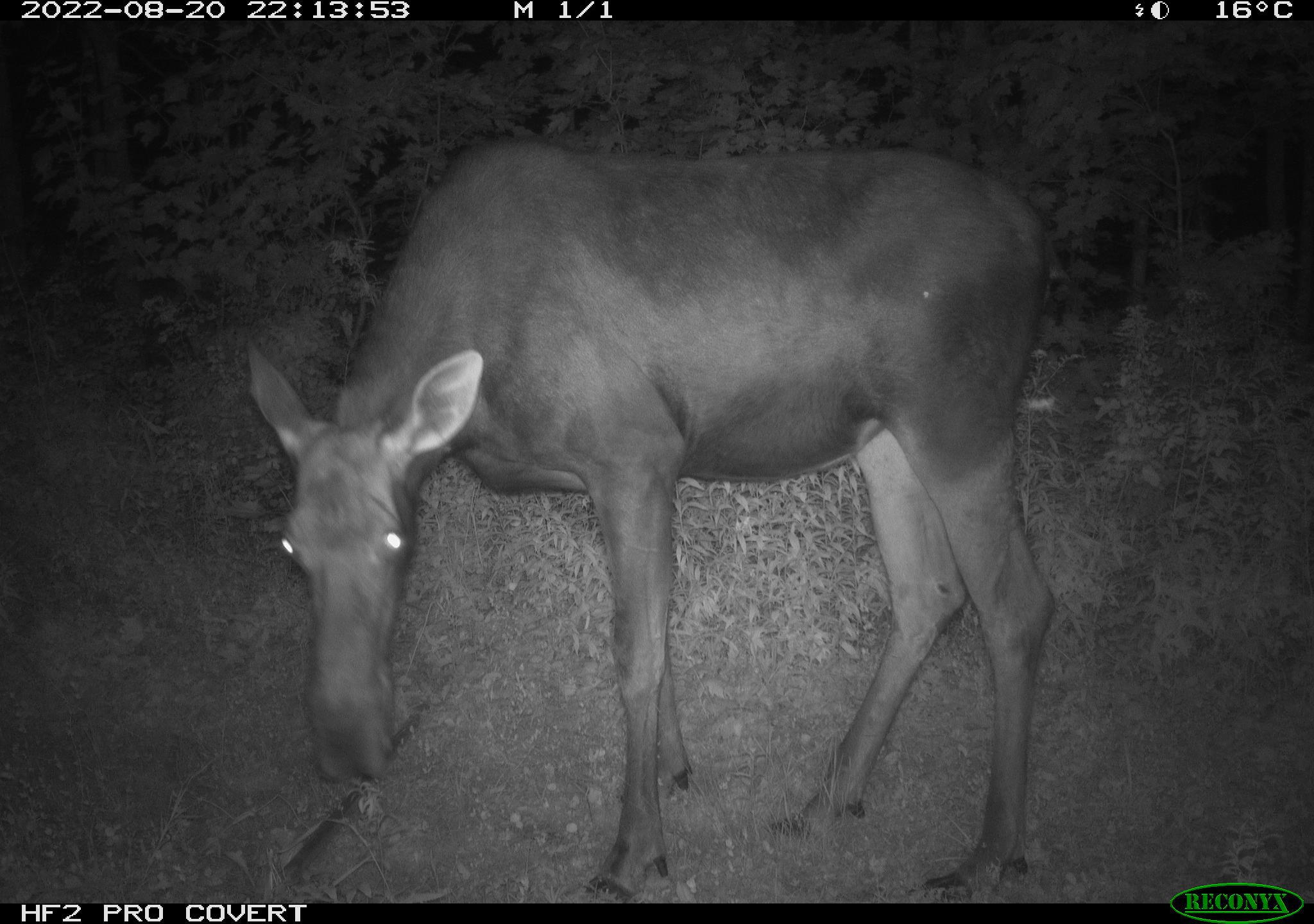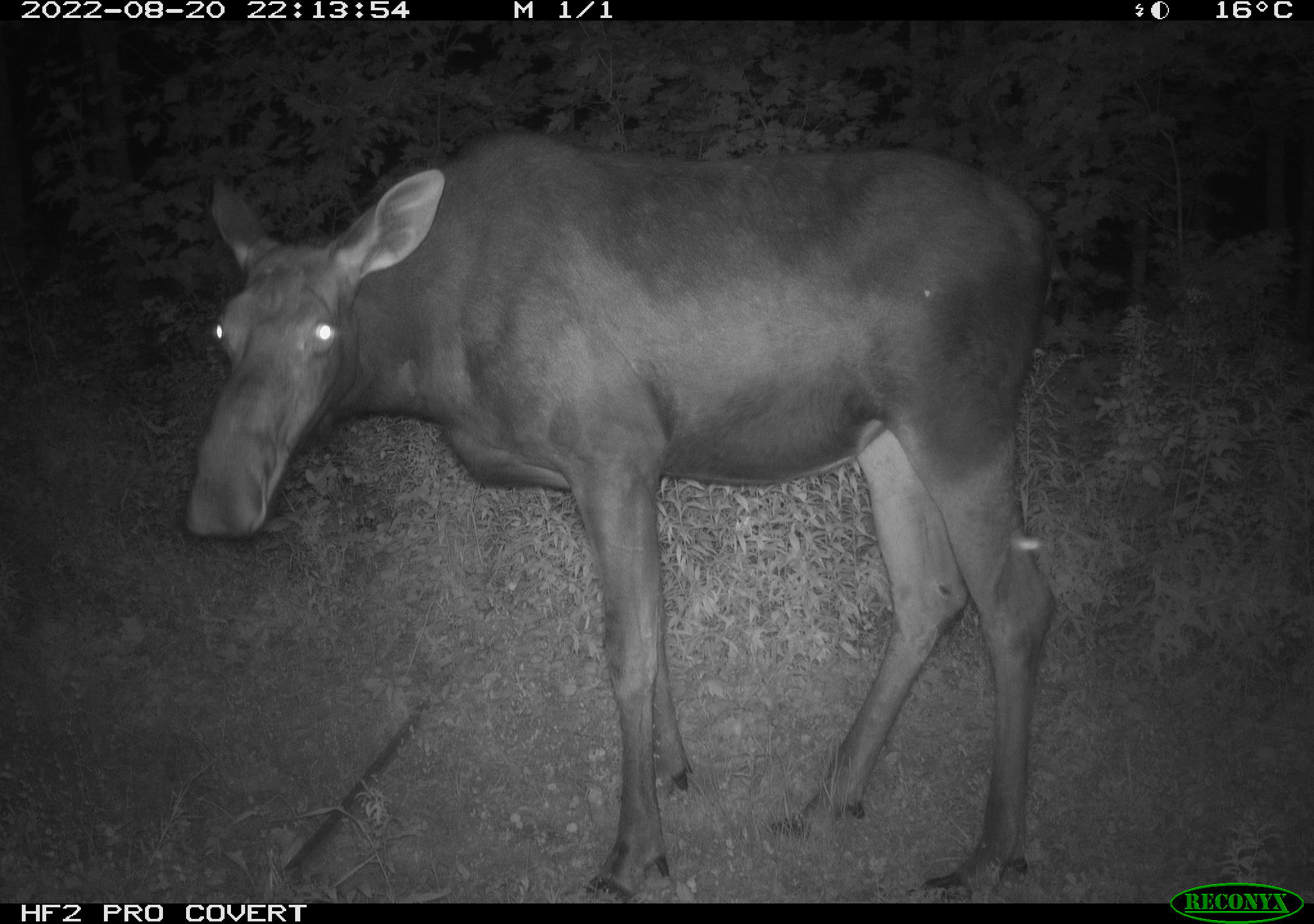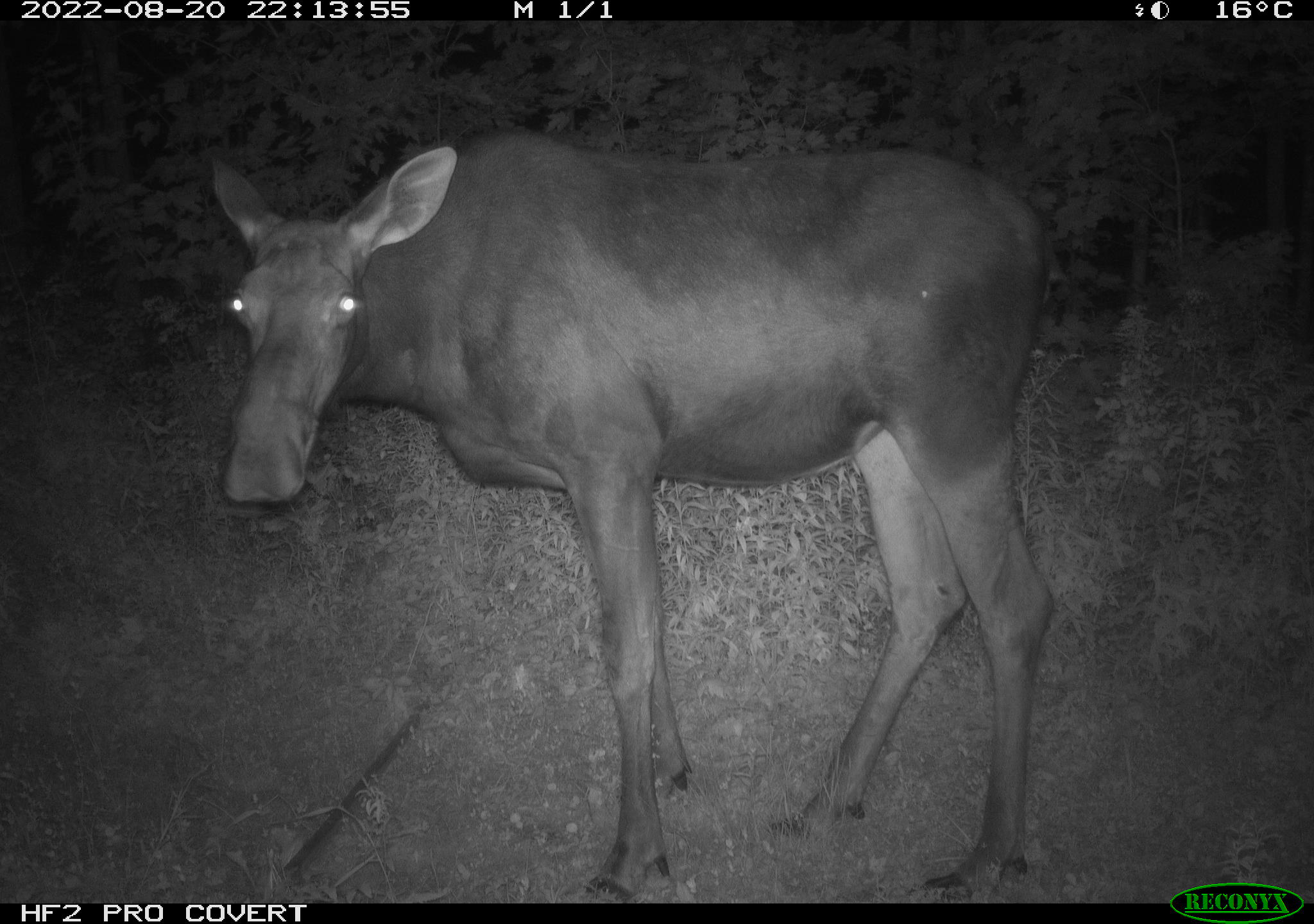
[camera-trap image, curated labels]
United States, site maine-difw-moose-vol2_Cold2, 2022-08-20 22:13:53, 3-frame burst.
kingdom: Animalia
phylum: Chordata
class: Mammalia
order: Artiodactyla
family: Cervidae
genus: Alces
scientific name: Alces alces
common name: moose